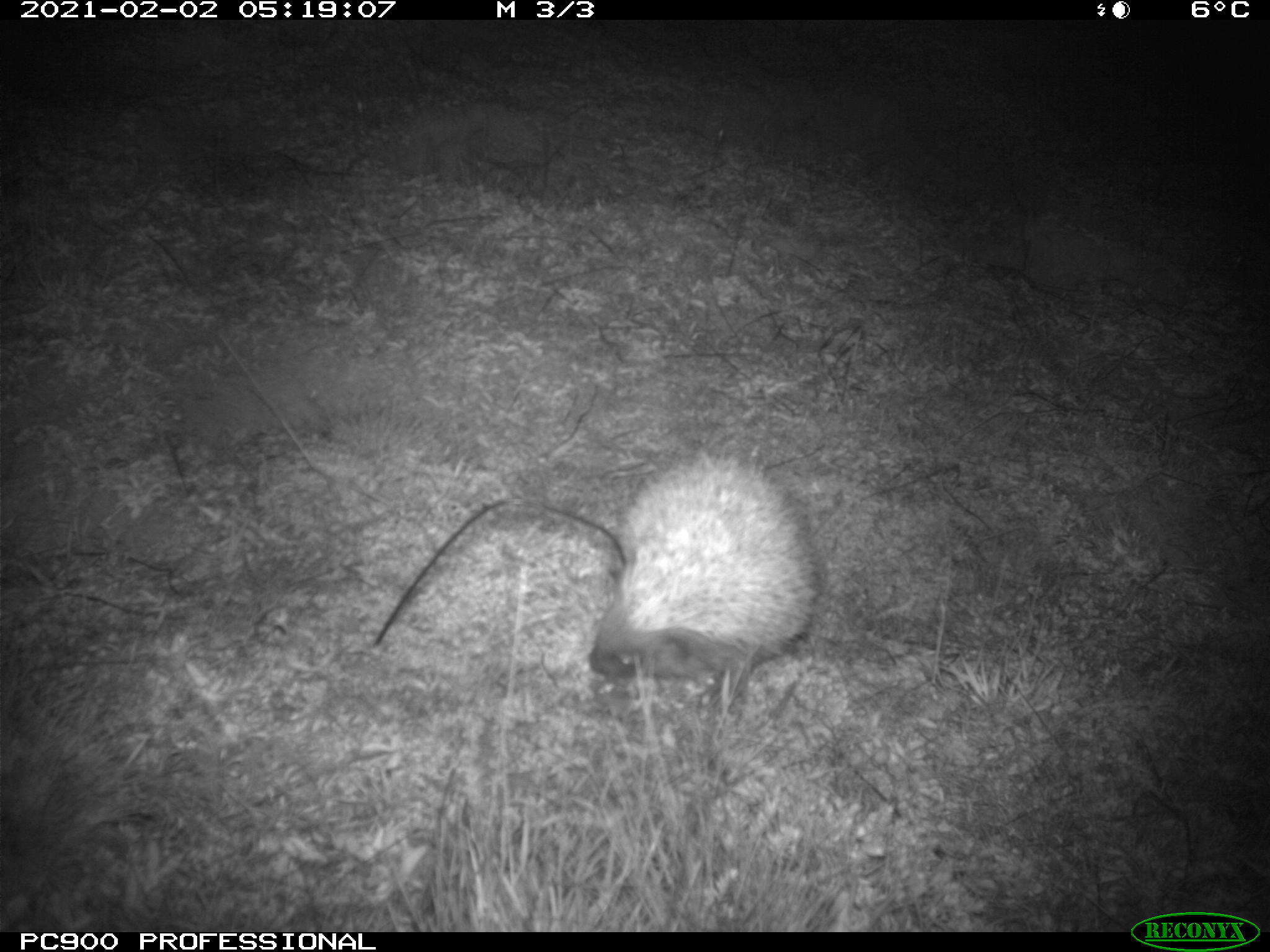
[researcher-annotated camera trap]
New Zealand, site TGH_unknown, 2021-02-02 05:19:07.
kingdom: Animalia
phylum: Chordata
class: Mammalia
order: Eulipotyphla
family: Erinaceidae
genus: Erinaceus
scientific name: Erinaceus europaeus europaeus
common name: european hedgehog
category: hedgehog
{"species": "hedgehog (european hedgehog) (Erinaceus europaeus europaeus)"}